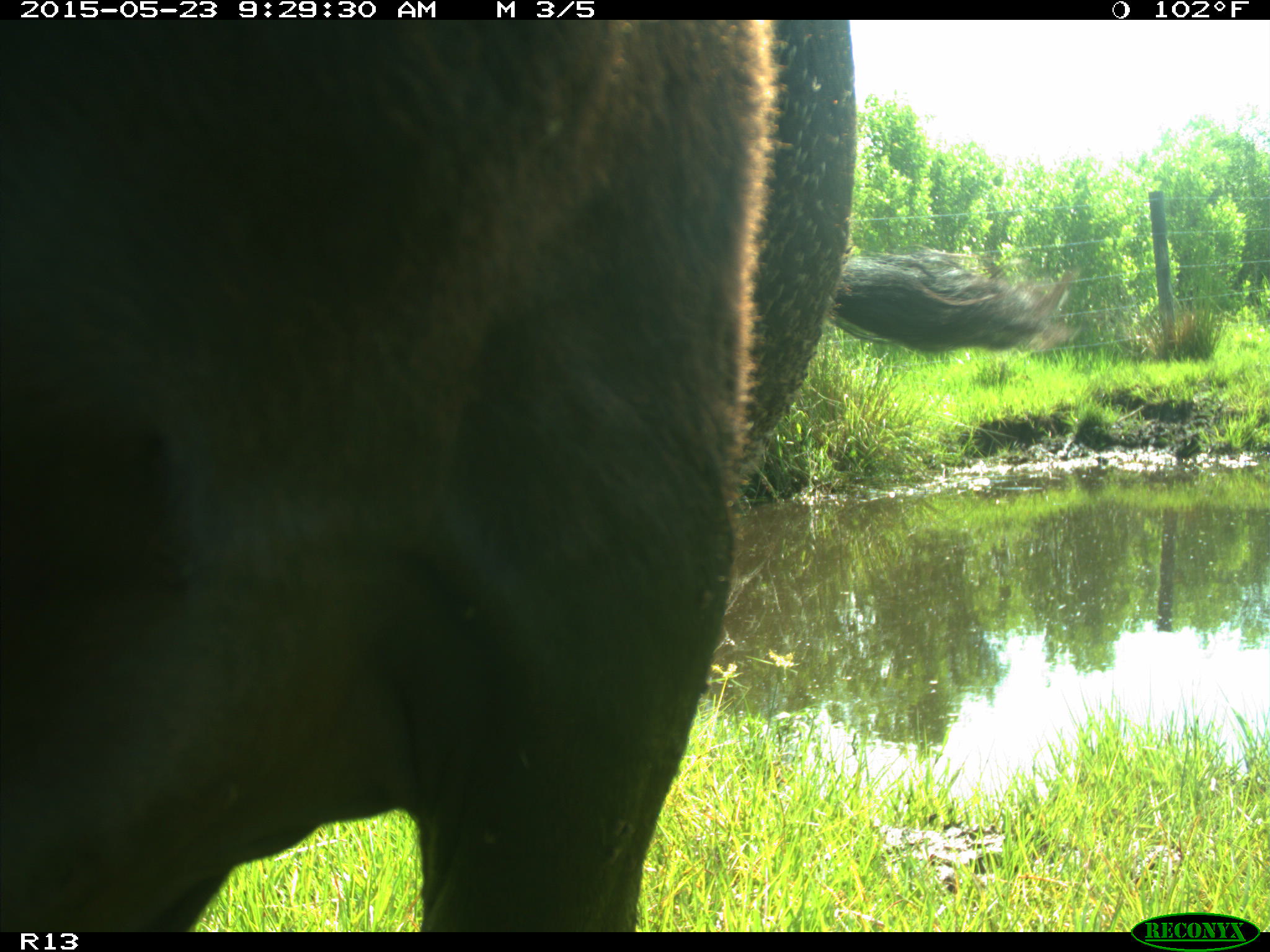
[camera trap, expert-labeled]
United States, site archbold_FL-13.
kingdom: Animalia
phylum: Chordata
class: Mammalia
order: Artiodactyla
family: Bovidae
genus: Bos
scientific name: Bos taurus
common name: domestic cow